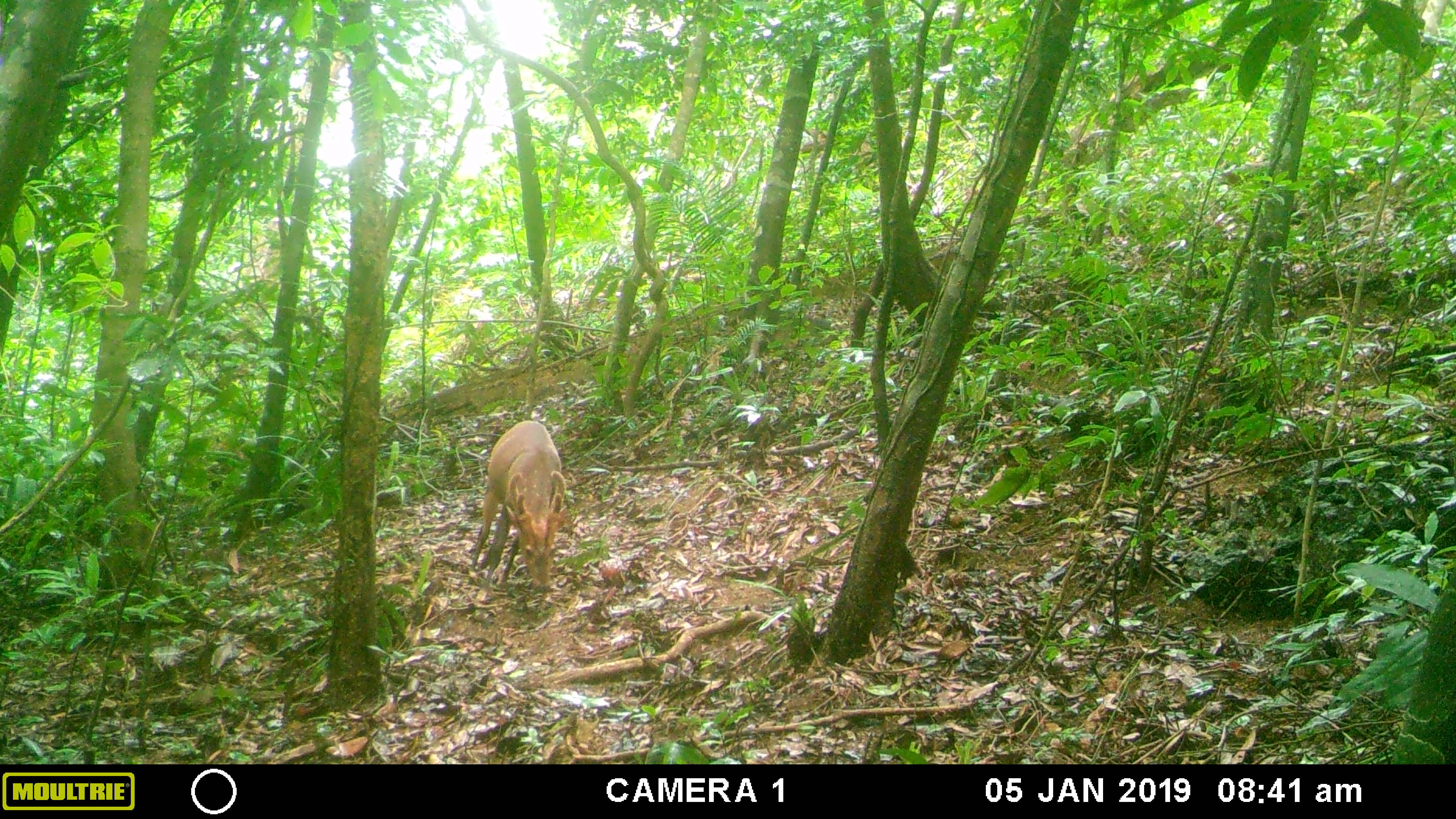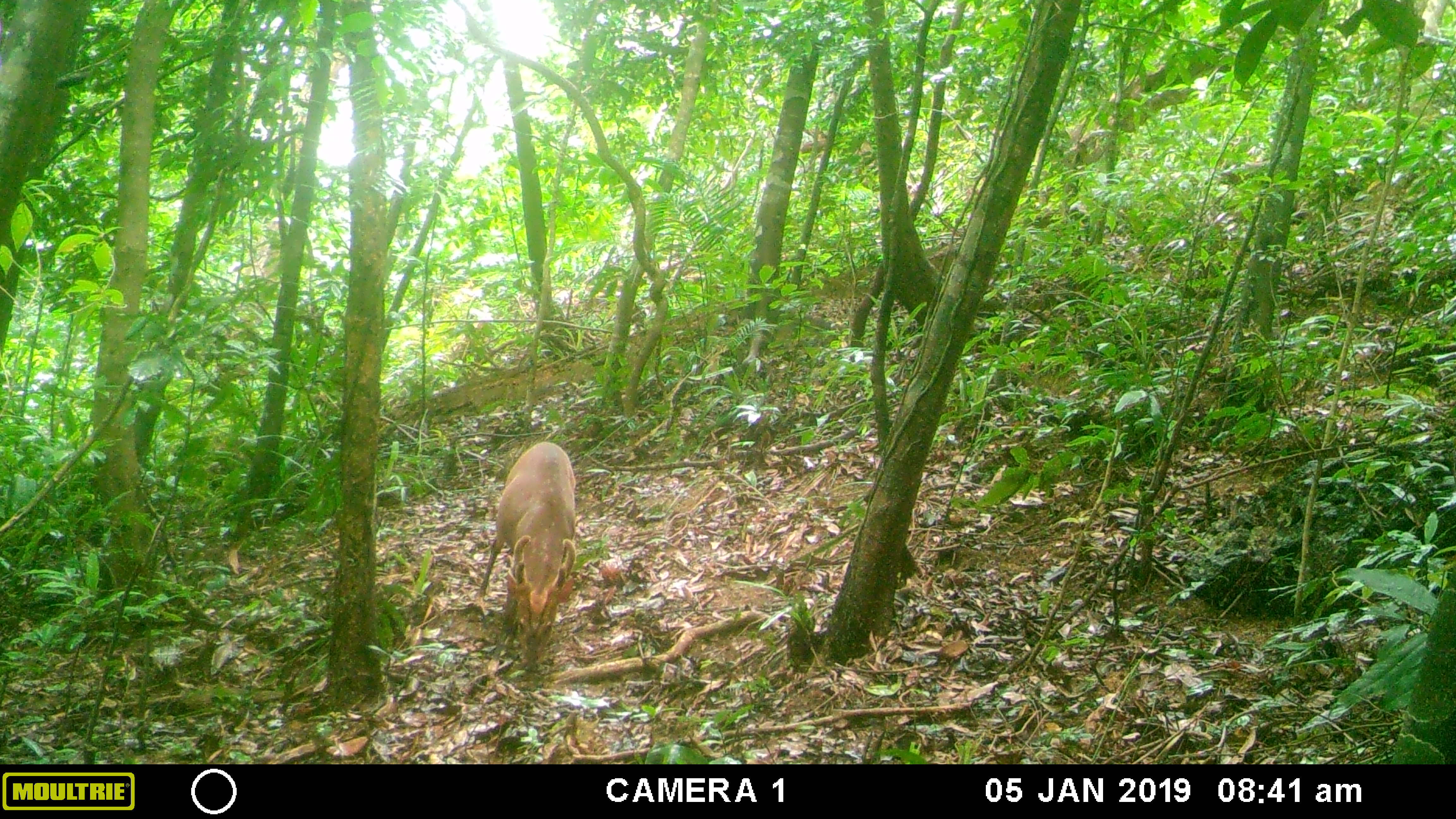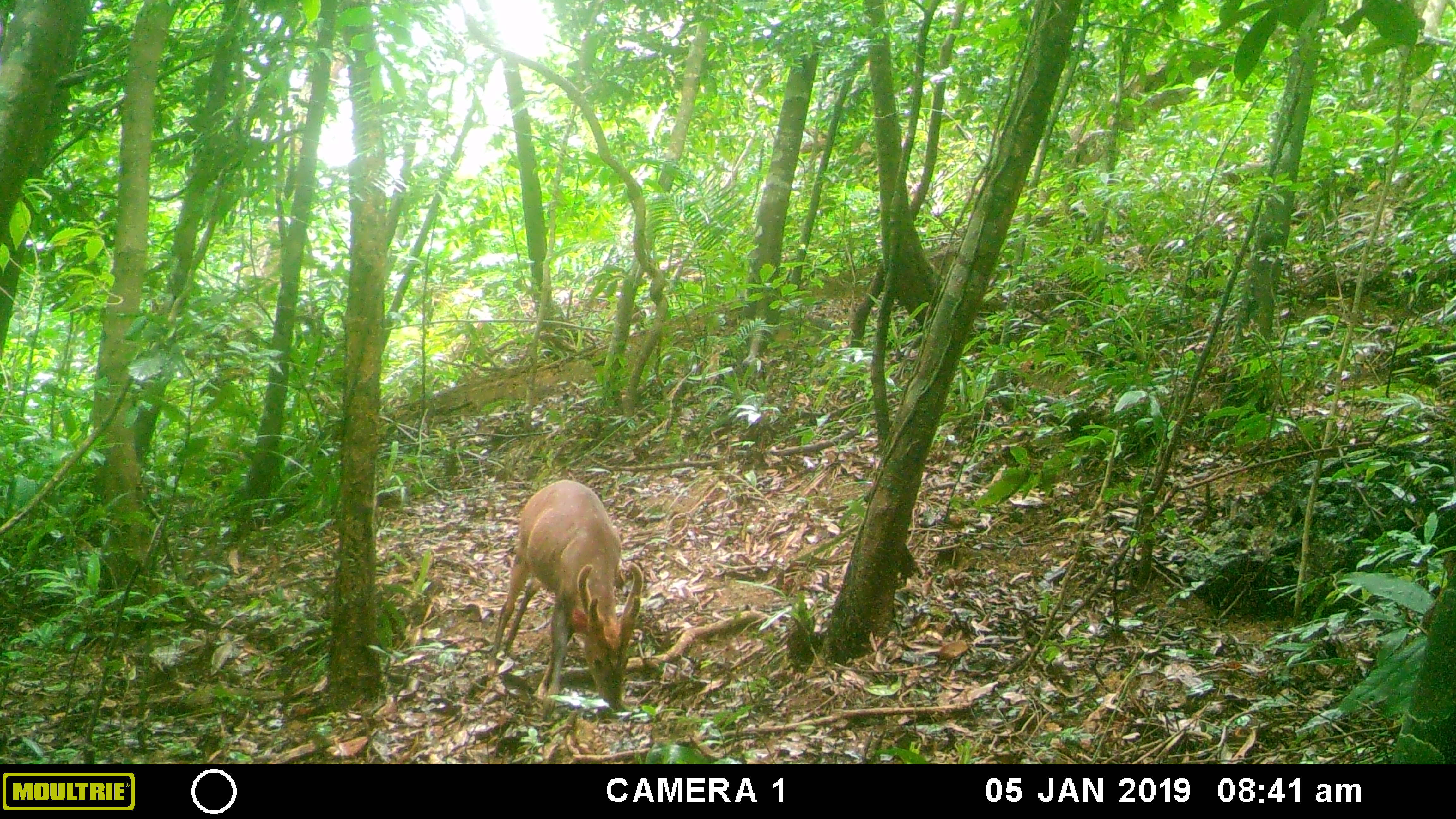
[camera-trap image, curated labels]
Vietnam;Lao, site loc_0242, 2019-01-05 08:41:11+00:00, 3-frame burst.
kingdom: Animalia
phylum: Chordata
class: Mammalia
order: Artiodactyla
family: Cervidae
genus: Muntiacus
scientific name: Muntiacus vuquangensis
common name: large-antlered muntjac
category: large antlered muntjac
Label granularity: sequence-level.